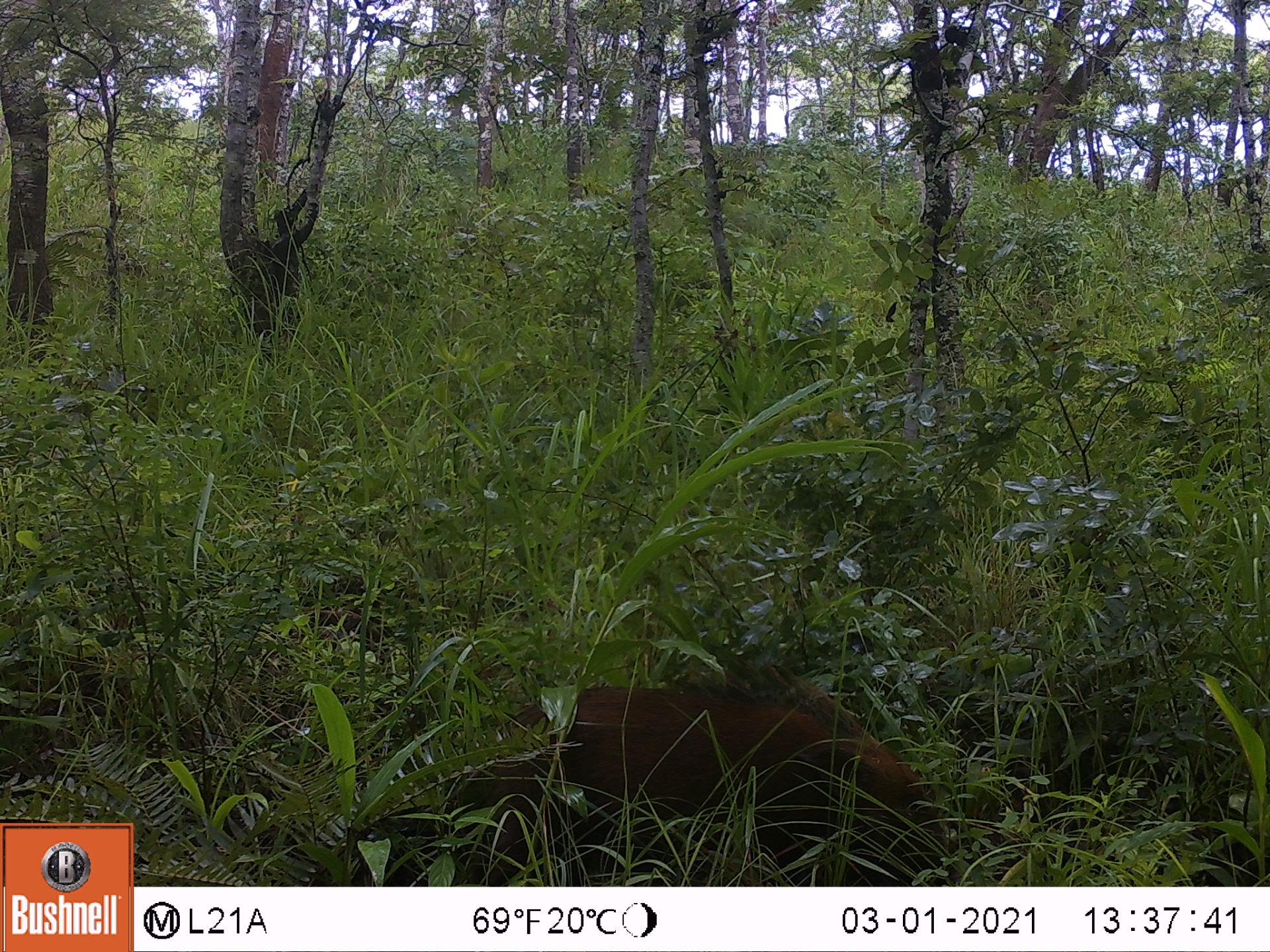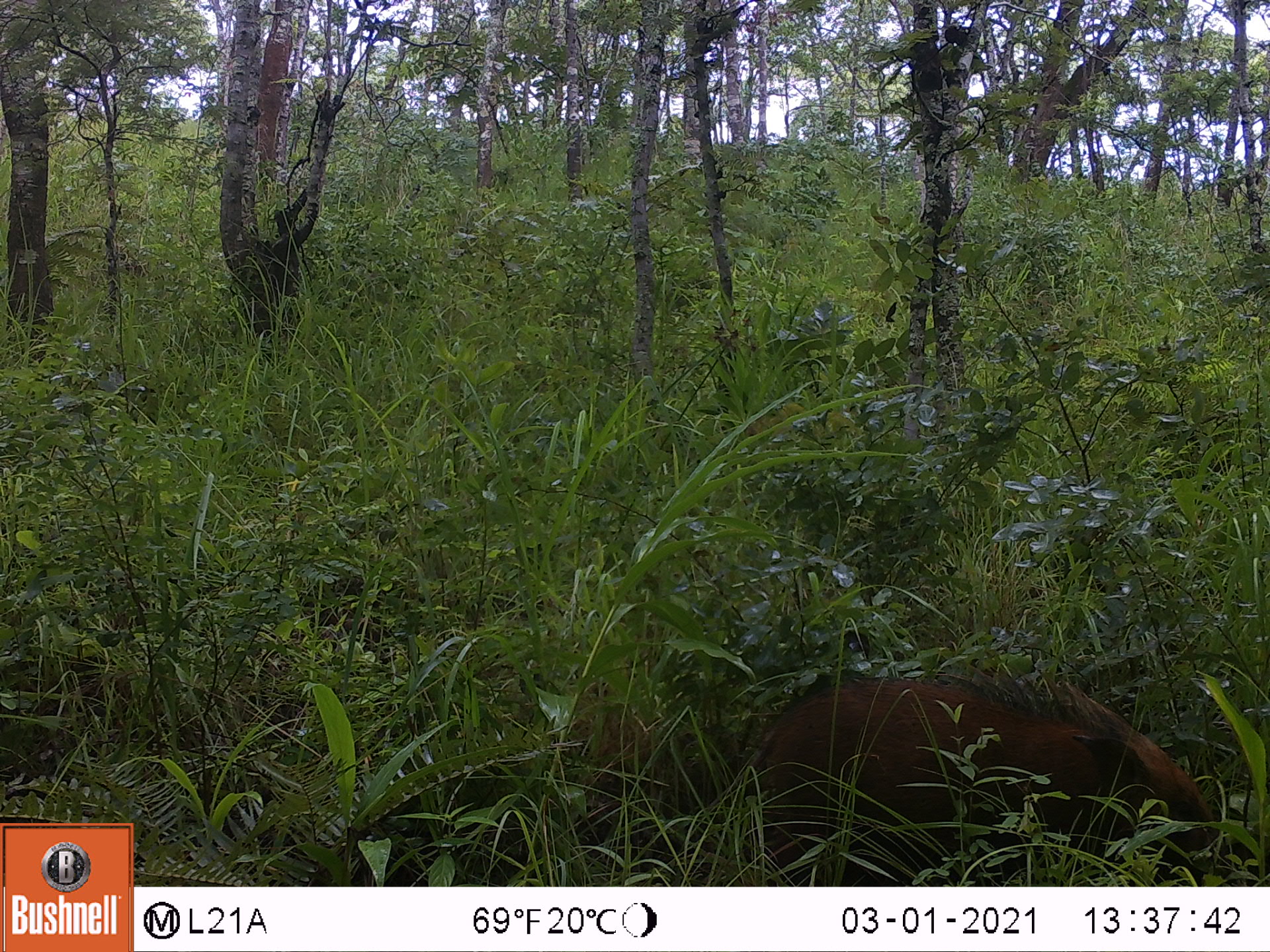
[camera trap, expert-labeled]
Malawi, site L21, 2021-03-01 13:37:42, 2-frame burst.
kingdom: Animalia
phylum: Chordata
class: Mammalia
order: Artiodactyla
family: Suidae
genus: Potamochoerus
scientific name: Potamochoerus larvatus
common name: bushpig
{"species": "bushpig (Potamochoerus larvatus)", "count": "1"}